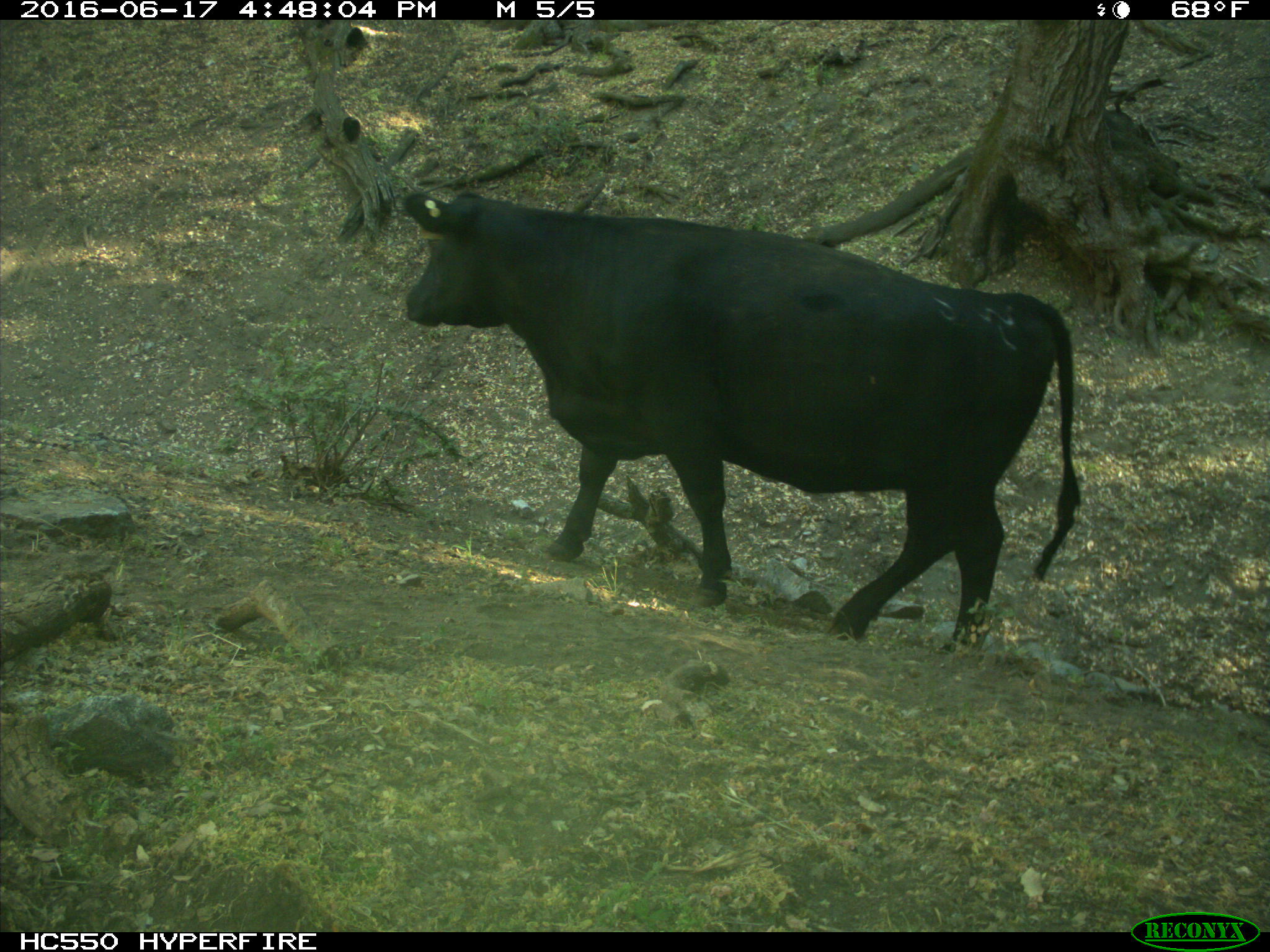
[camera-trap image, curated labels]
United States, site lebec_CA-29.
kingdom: Animalia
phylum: Chordata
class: Mammalia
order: Artiodactyla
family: Bovidae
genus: Bos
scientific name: Bos taurus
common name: domestic cow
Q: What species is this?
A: Bos taurus (domestic cow).